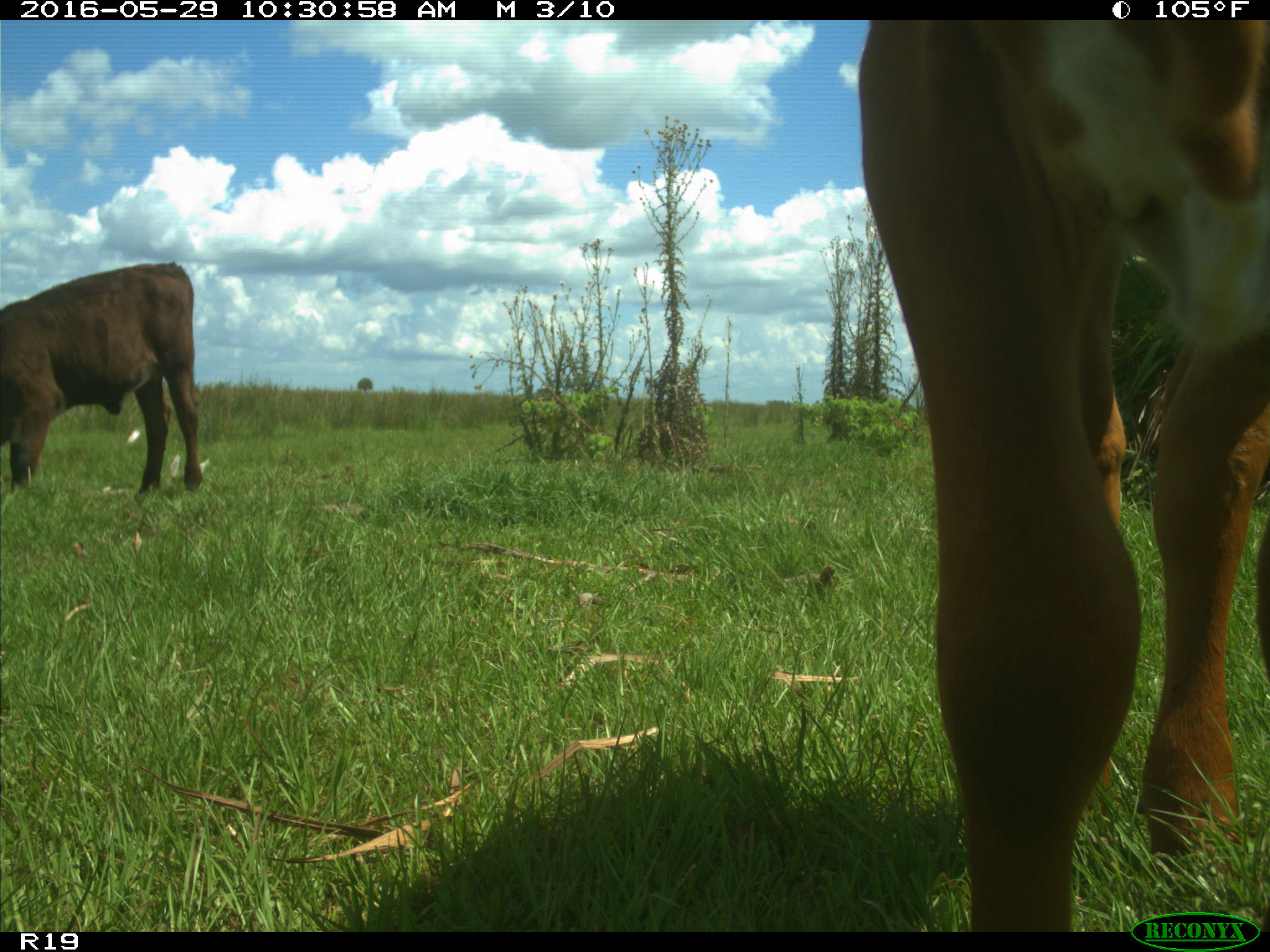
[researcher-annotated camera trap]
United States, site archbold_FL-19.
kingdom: Animalia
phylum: Chordata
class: Mammalia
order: Artiodactyla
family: Bovidae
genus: Bos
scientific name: Bos taurus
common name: domestic cow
Bos taurus (domestic cow).